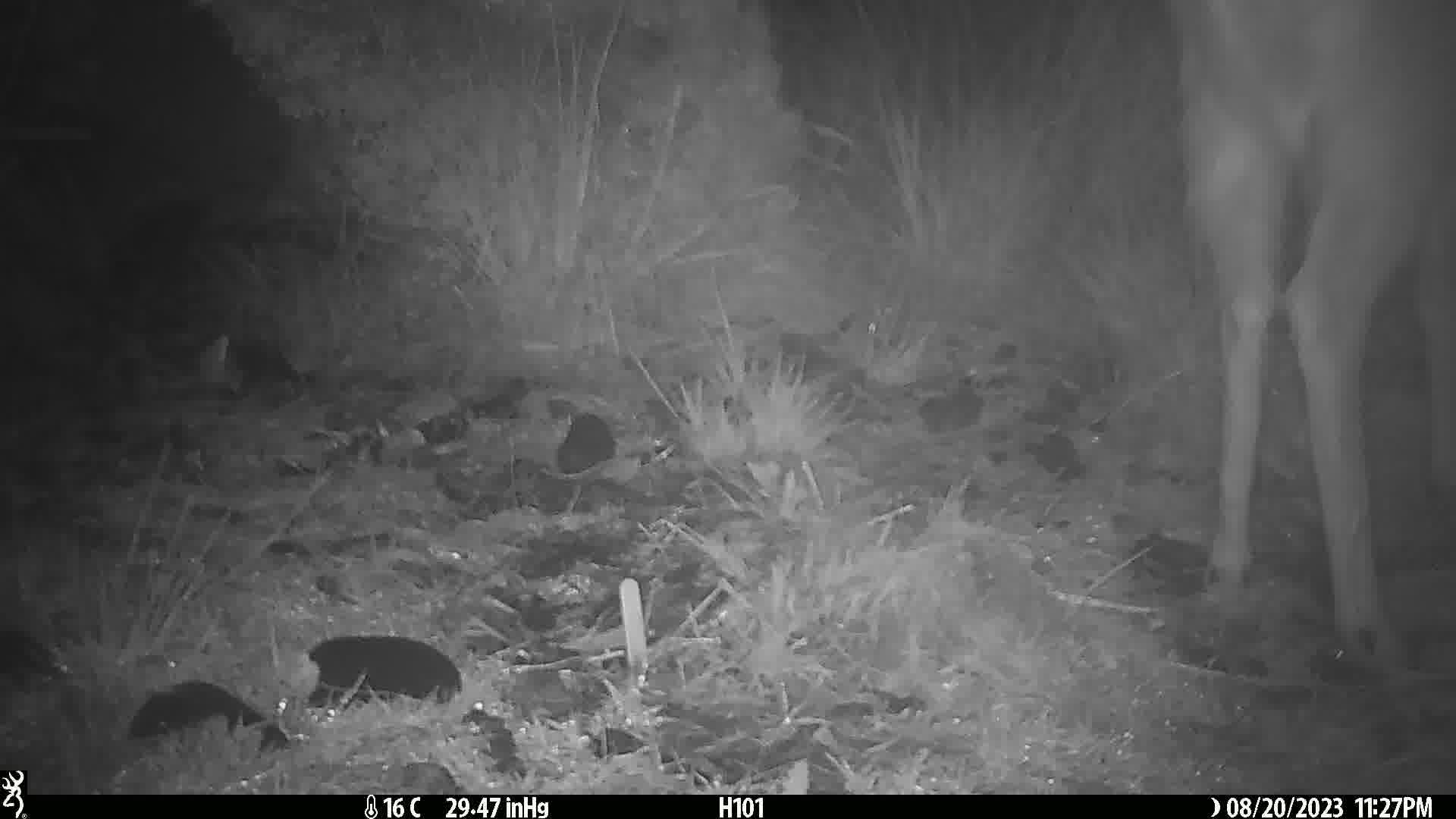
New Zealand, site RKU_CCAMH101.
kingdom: Animalia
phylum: Chordata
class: Mammalia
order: Artiodactyla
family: Cervidae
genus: Odocoileus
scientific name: Odocoileus virginianus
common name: white-tailed deer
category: white tailed deer